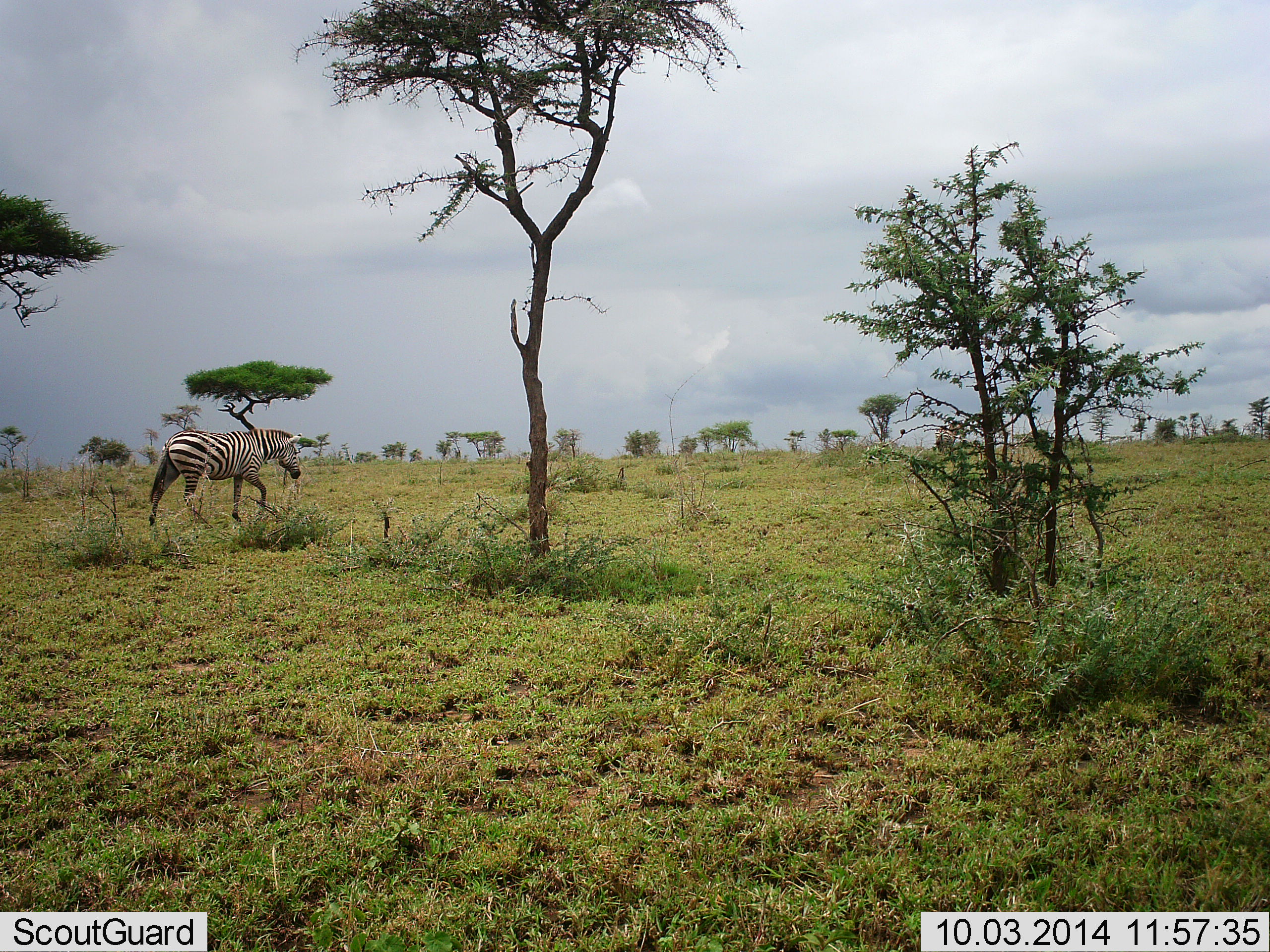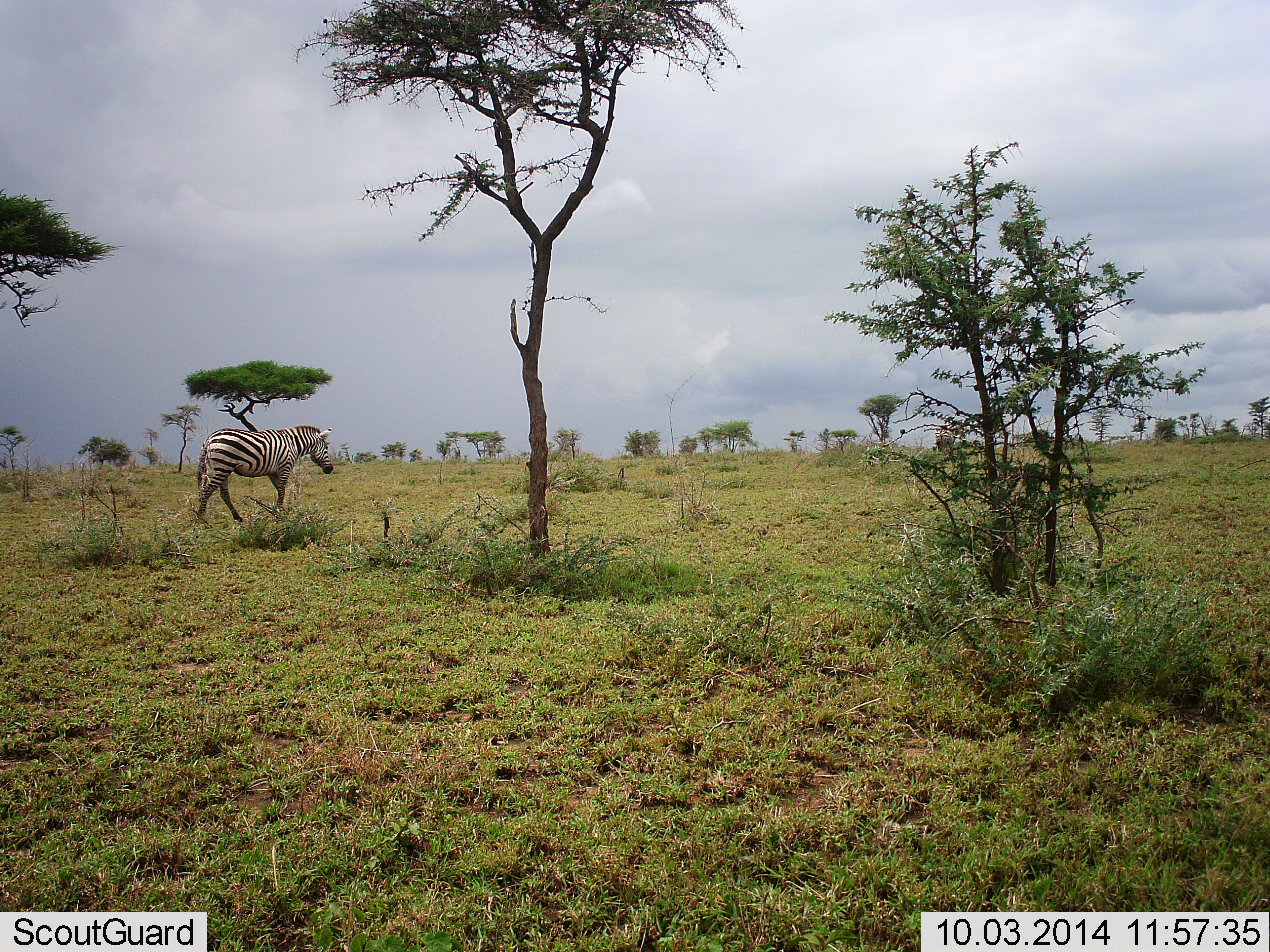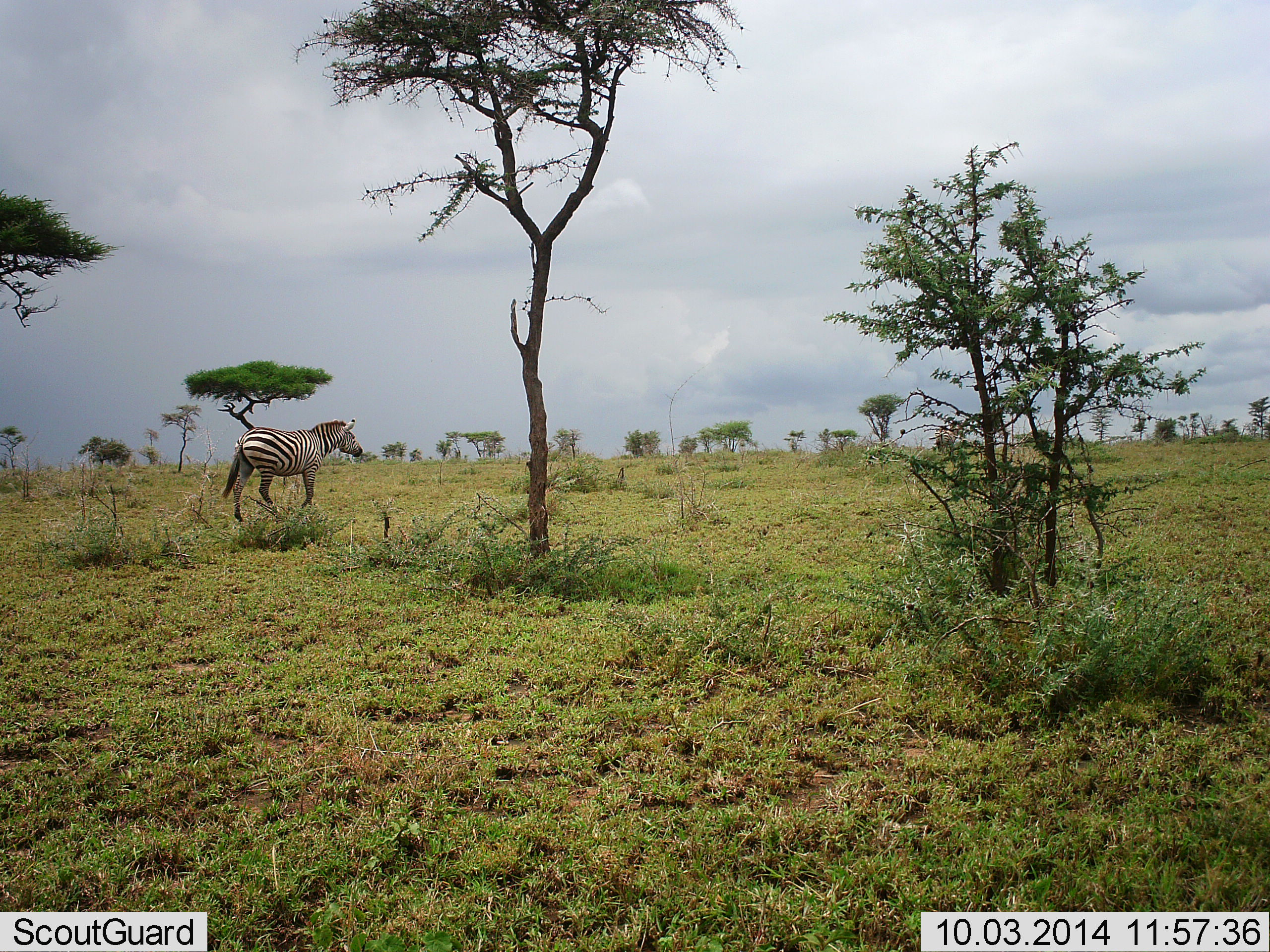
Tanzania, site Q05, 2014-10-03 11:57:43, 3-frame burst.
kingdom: Animalia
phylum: Chordata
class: Mammalia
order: Perissodactyla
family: Equidae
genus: Equus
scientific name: Equus quagga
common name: plains zebra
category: zebra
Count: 1.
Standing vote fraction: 20%.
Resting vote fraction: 0%.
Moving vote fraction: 100%.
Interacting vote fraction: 0%.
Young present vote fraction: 0%.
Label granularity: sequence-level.